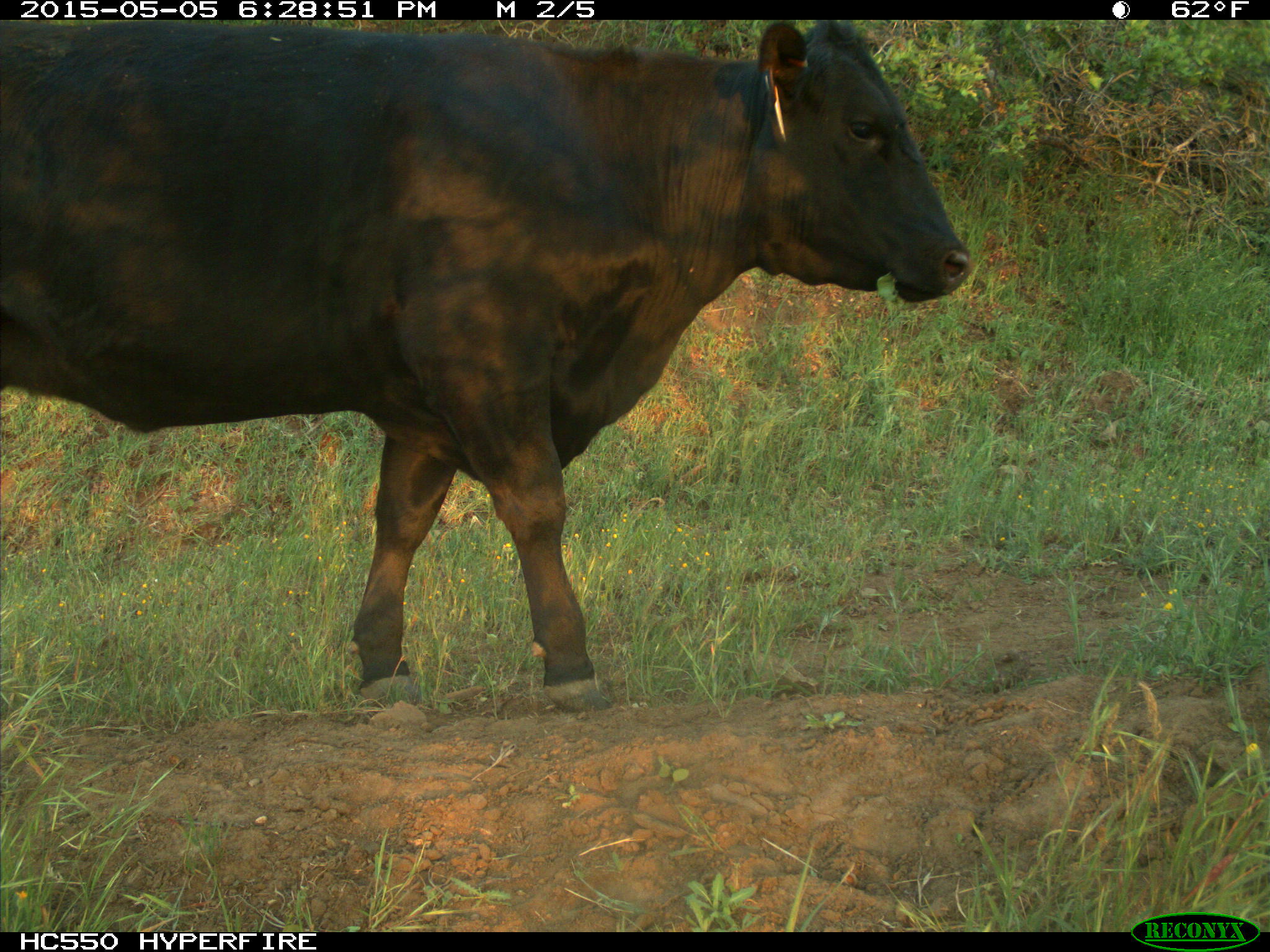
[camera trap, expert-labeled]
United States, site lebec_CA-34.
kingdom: Animalia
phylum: Chordata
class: Mammalia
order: Artiodactyla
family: Bovidae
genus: Bos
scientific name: Bos taurus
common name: domestic cow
Bos taurus (domestic cow).